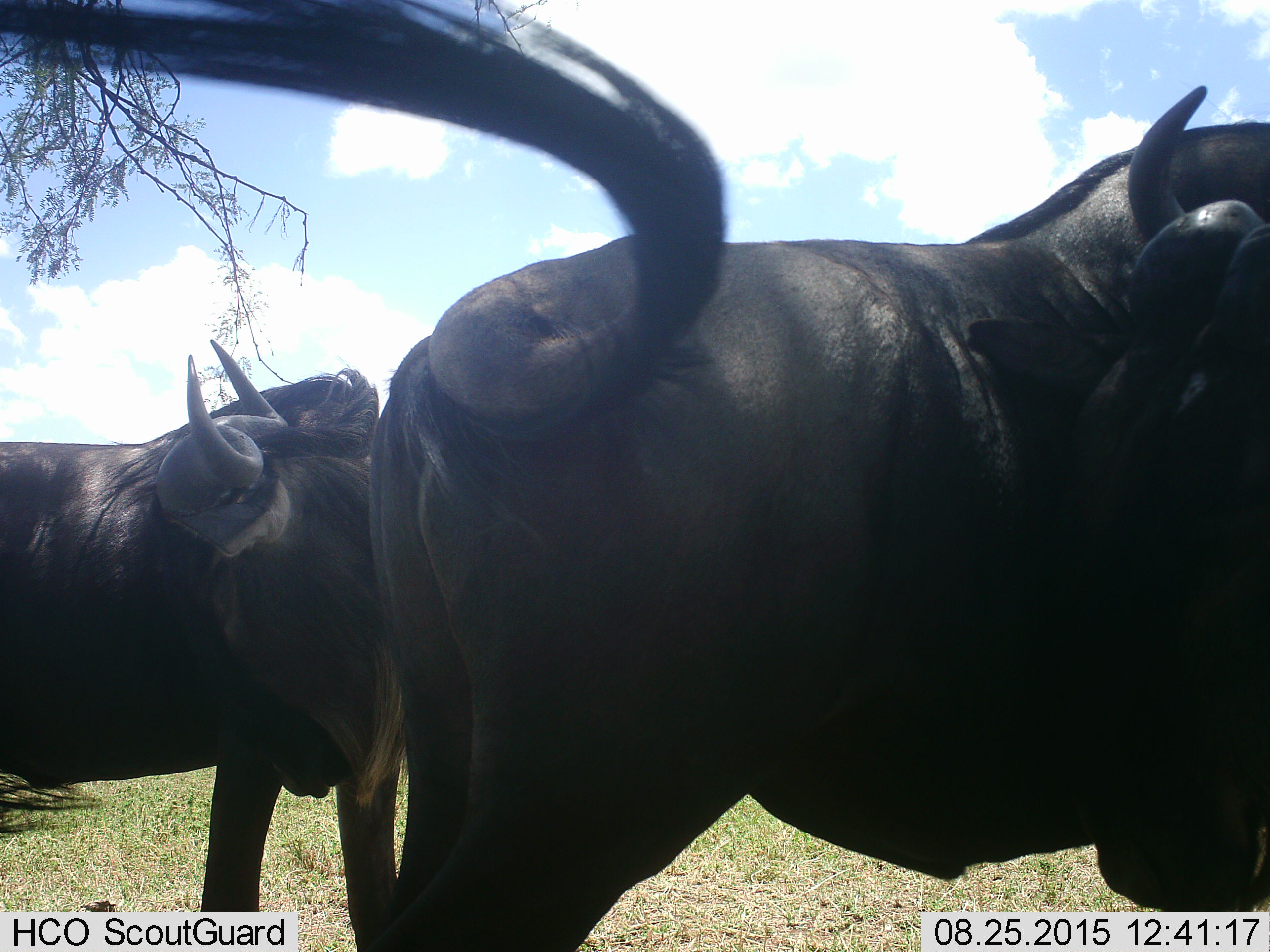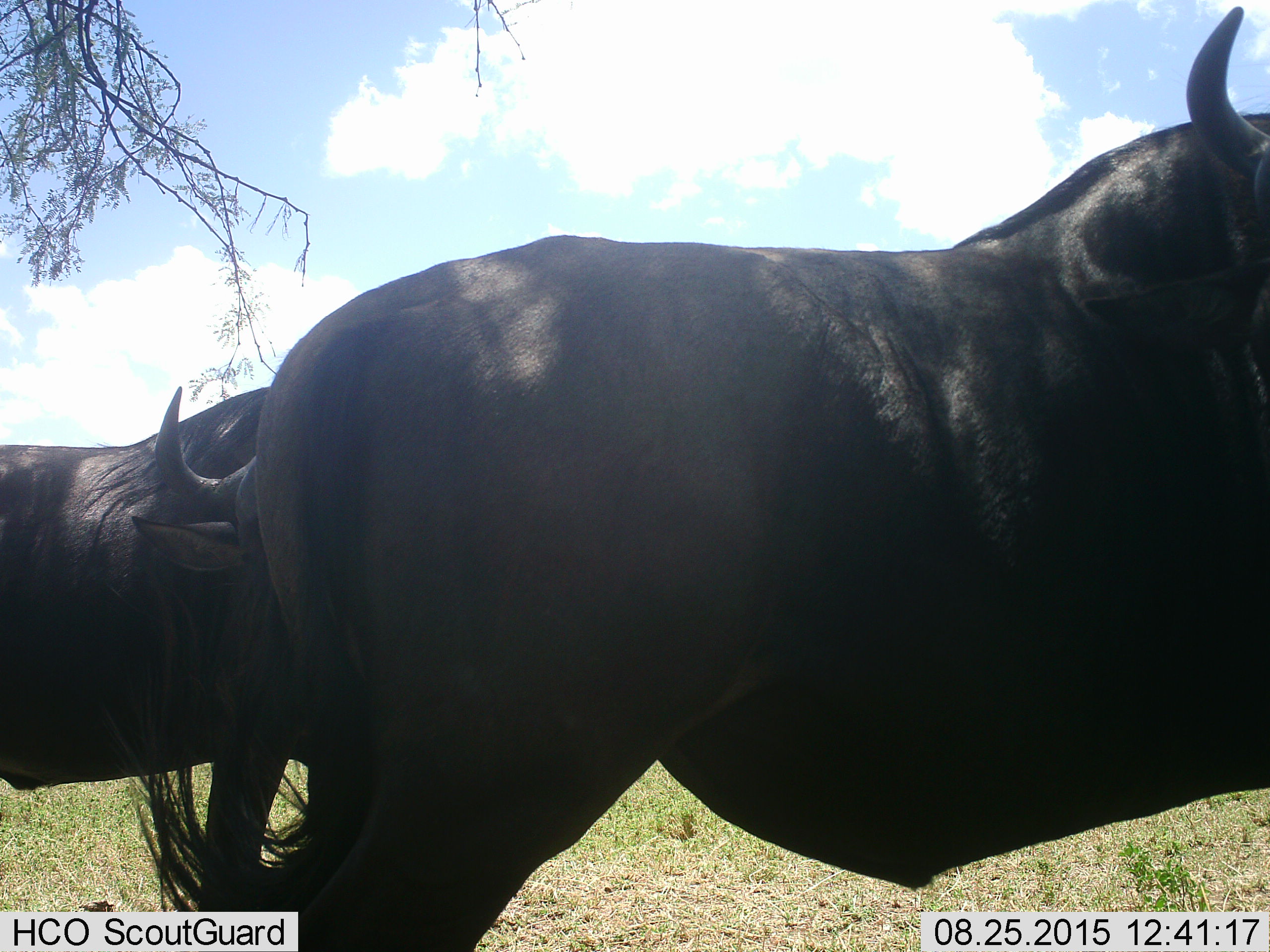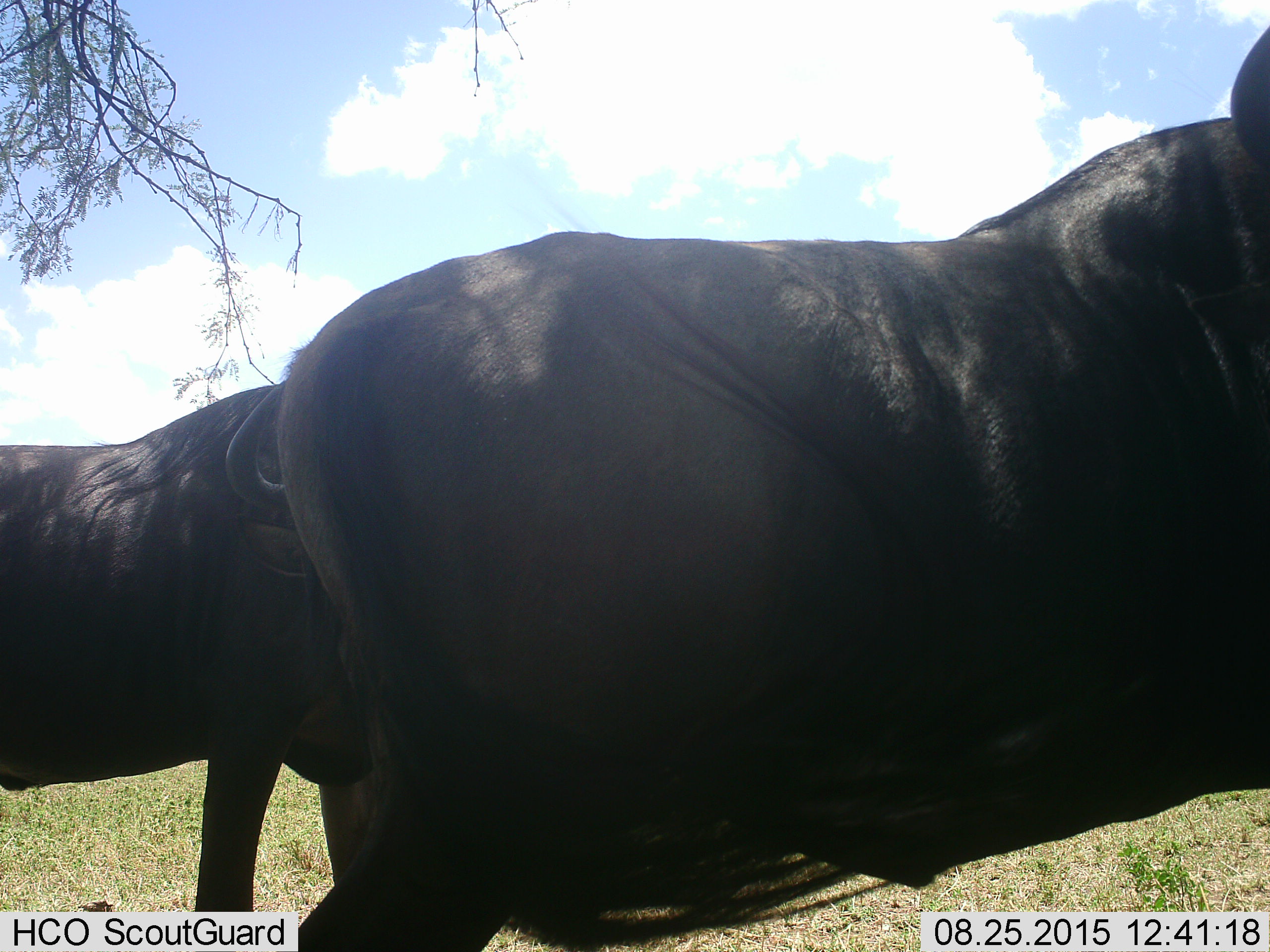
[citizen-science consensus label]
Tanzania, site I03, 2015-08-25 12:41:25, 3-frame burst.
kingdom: Animalia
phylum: Chordata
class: Mammalia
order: Artiodactyla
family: Bovidae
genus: Connochaetes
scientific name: Connochaetes taurinus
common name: blue wildebeest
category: wildebeest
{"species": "wildebeest (blue wildebeest) (Connochaetes taurinus)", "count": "3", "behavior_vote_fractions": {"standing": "67%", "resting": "0%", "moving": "33%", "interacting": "0%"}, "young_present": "0%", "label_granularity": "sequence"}